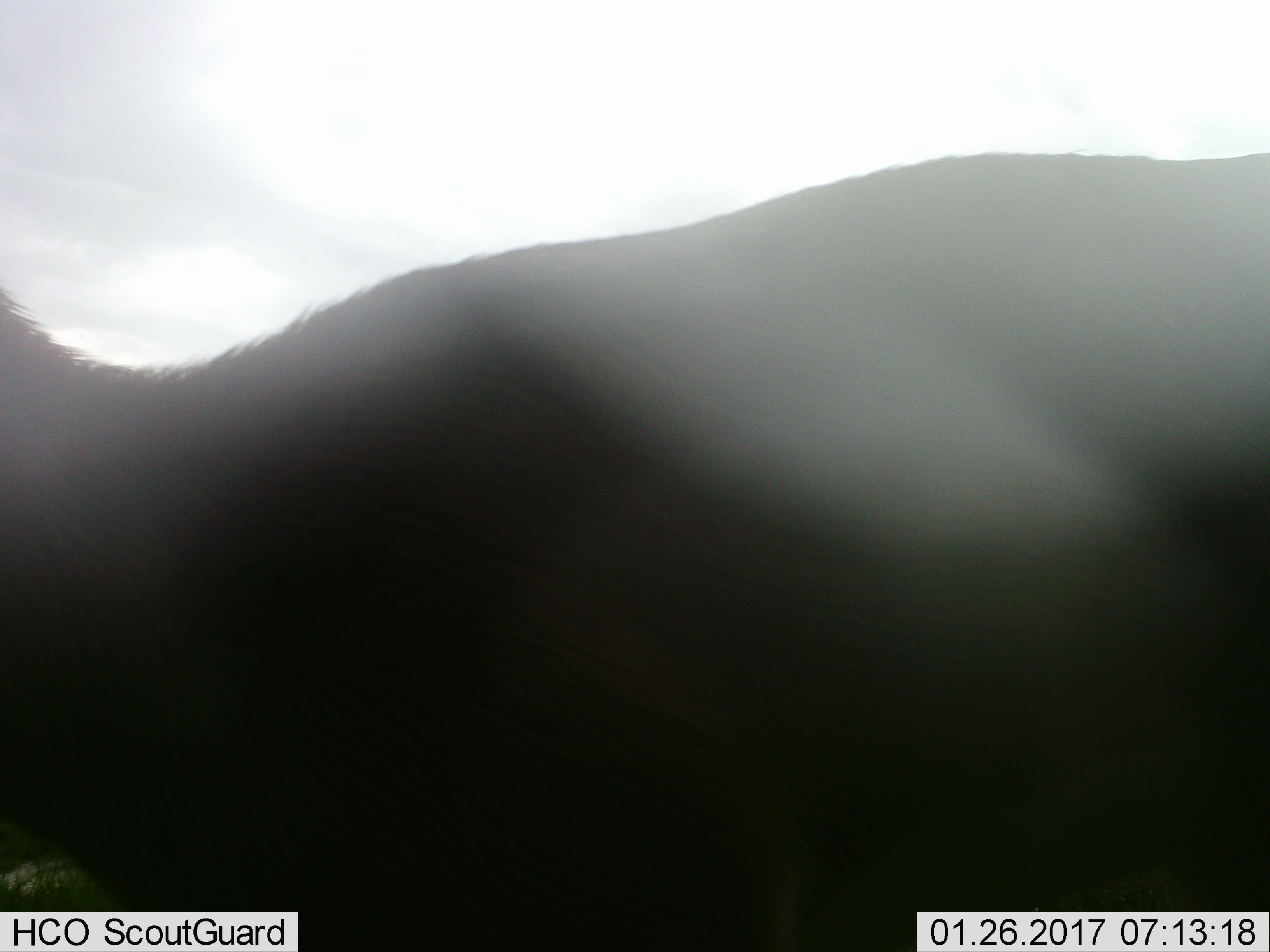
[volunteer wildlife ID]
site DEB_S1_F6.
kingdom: Animalia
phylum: Chordata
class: Mammalia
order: Artiodactyla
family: Bovidae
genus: Aepyceros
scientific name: Aepyceros melampus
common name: impala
Impala (Aepyceros melampus), count 1. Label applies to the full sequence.